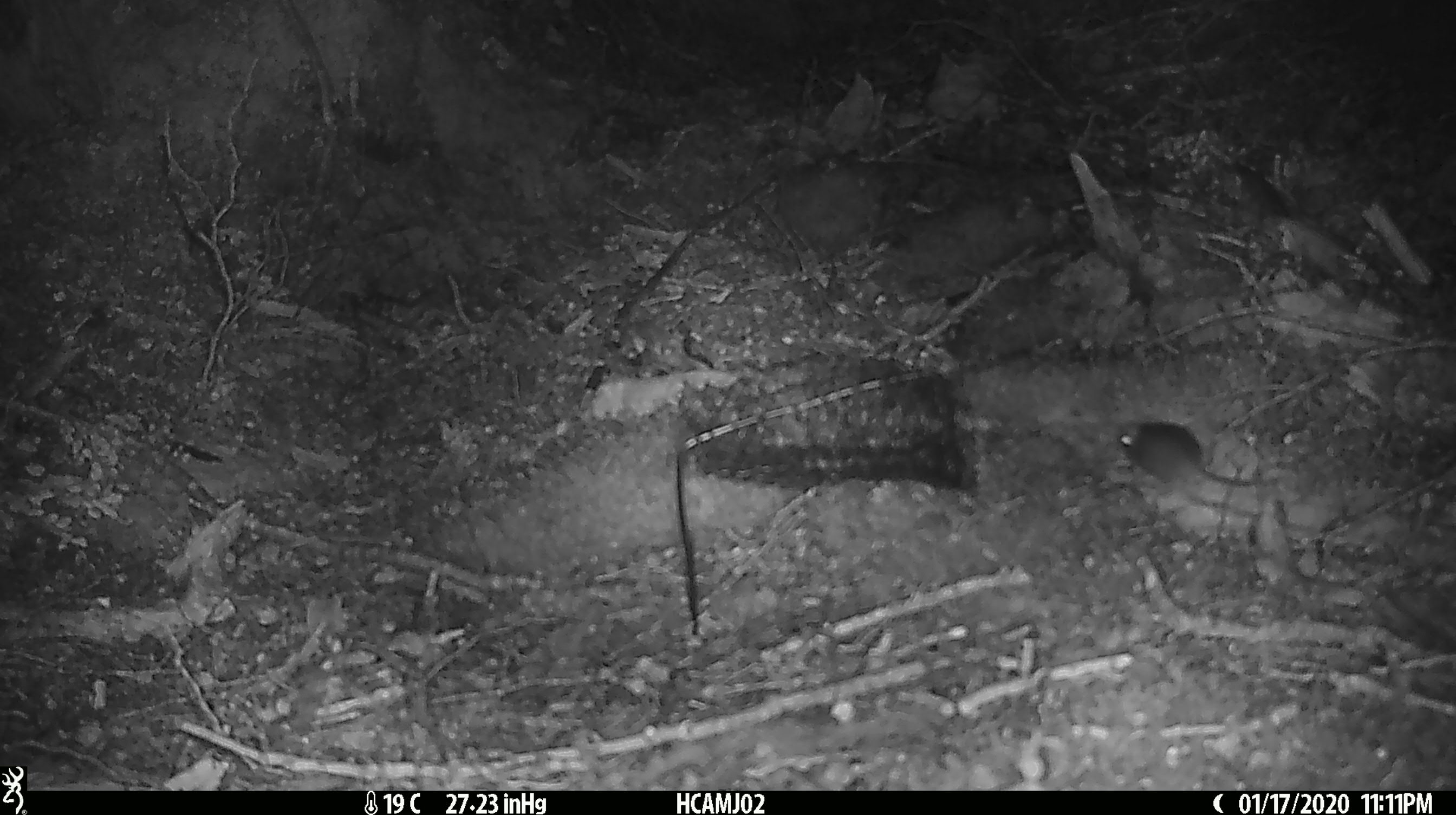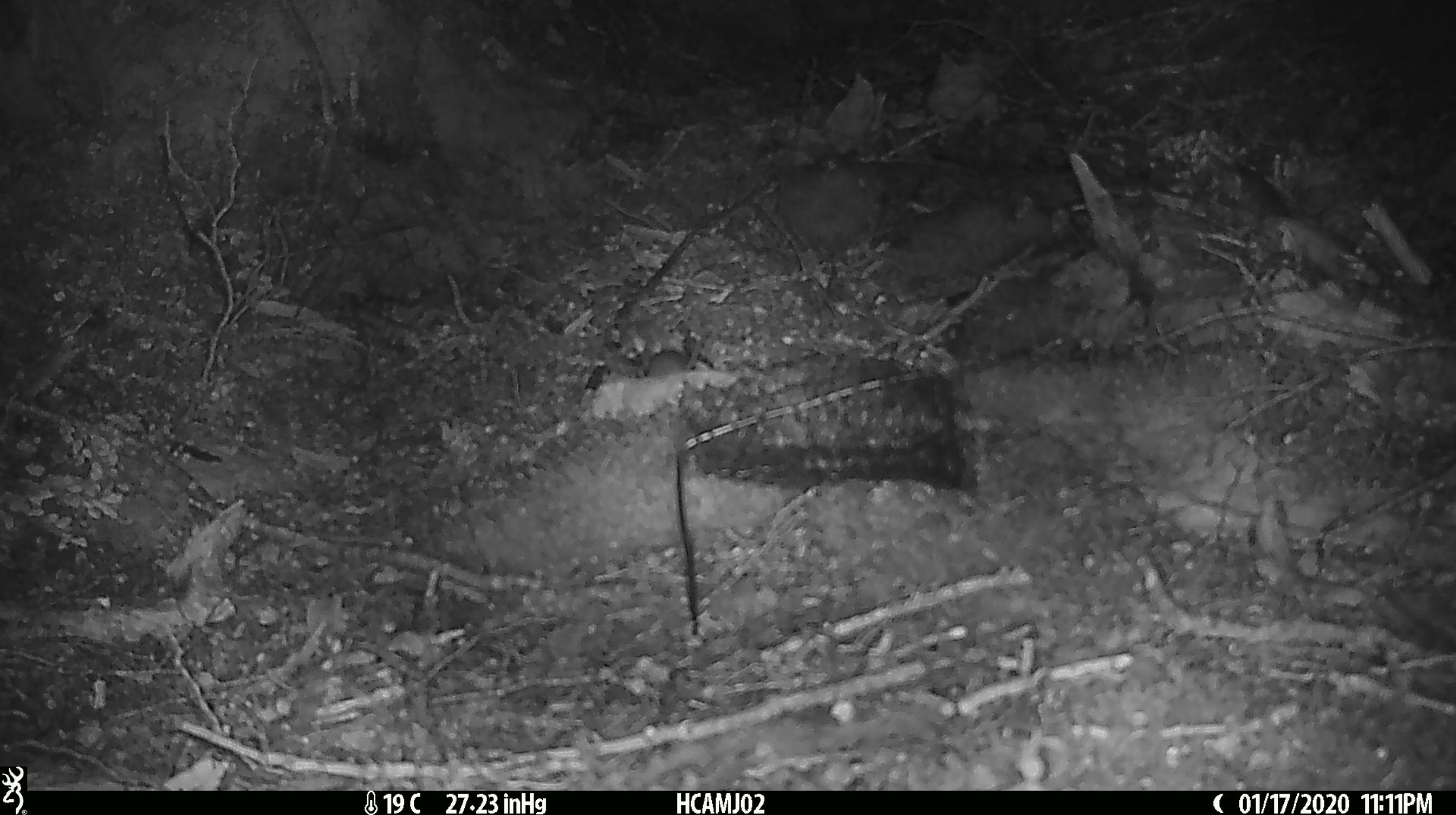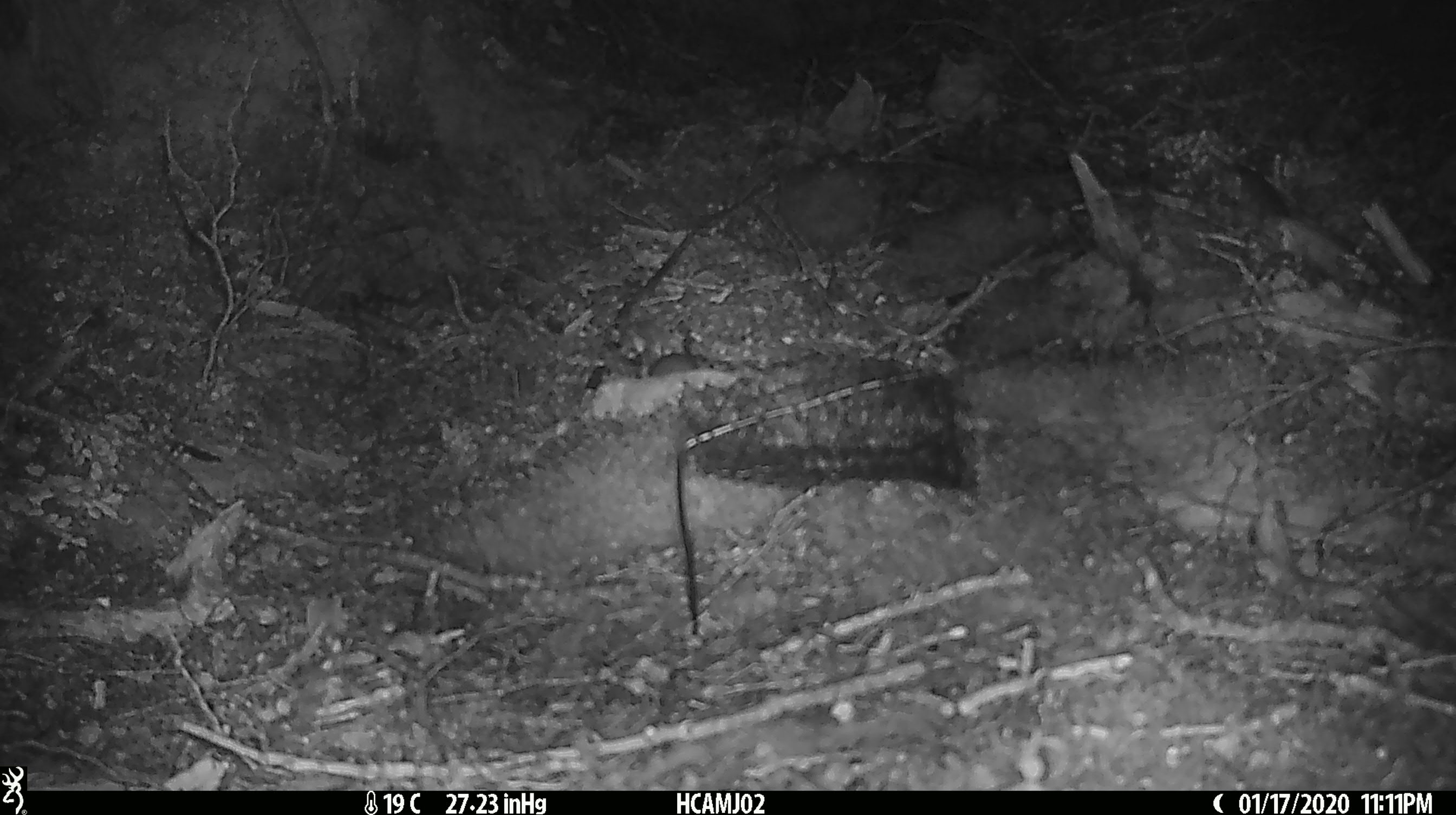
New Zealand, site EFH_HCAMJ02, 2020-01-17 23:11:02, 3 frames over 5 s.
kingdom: Animalia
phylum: Chordata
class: Mammalia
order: Rodentia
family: Muridae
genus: Mus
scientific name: Mus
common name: mouse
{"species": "mouse (Mus)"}